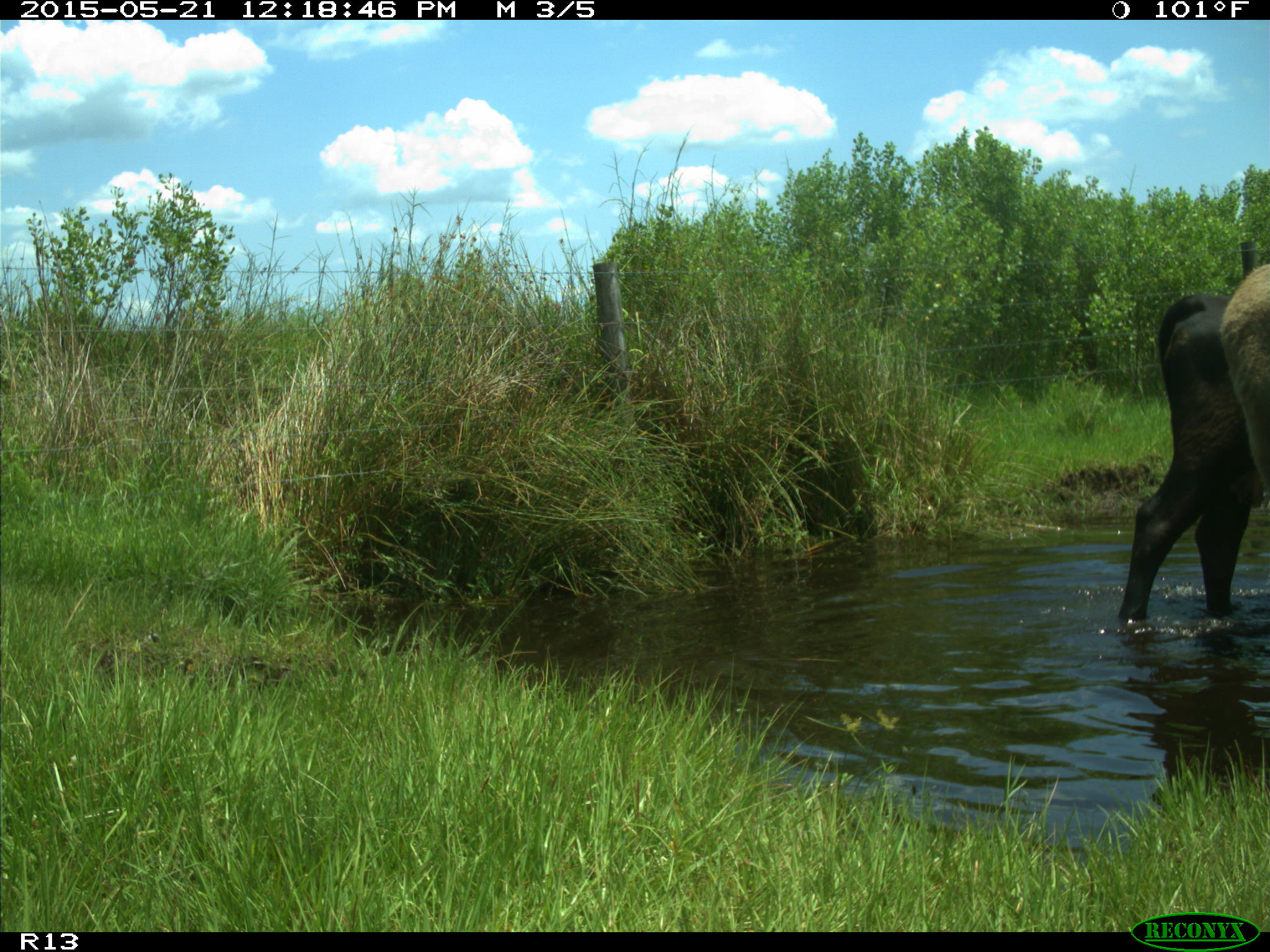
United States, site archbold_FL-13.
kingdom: Animalia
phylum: Chordata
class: Mammalia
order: Artiodactyla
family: Bovidae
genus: Bos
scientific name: Bos taurus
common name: domestic cow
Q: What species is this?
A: Bos taurus (domestic cow).